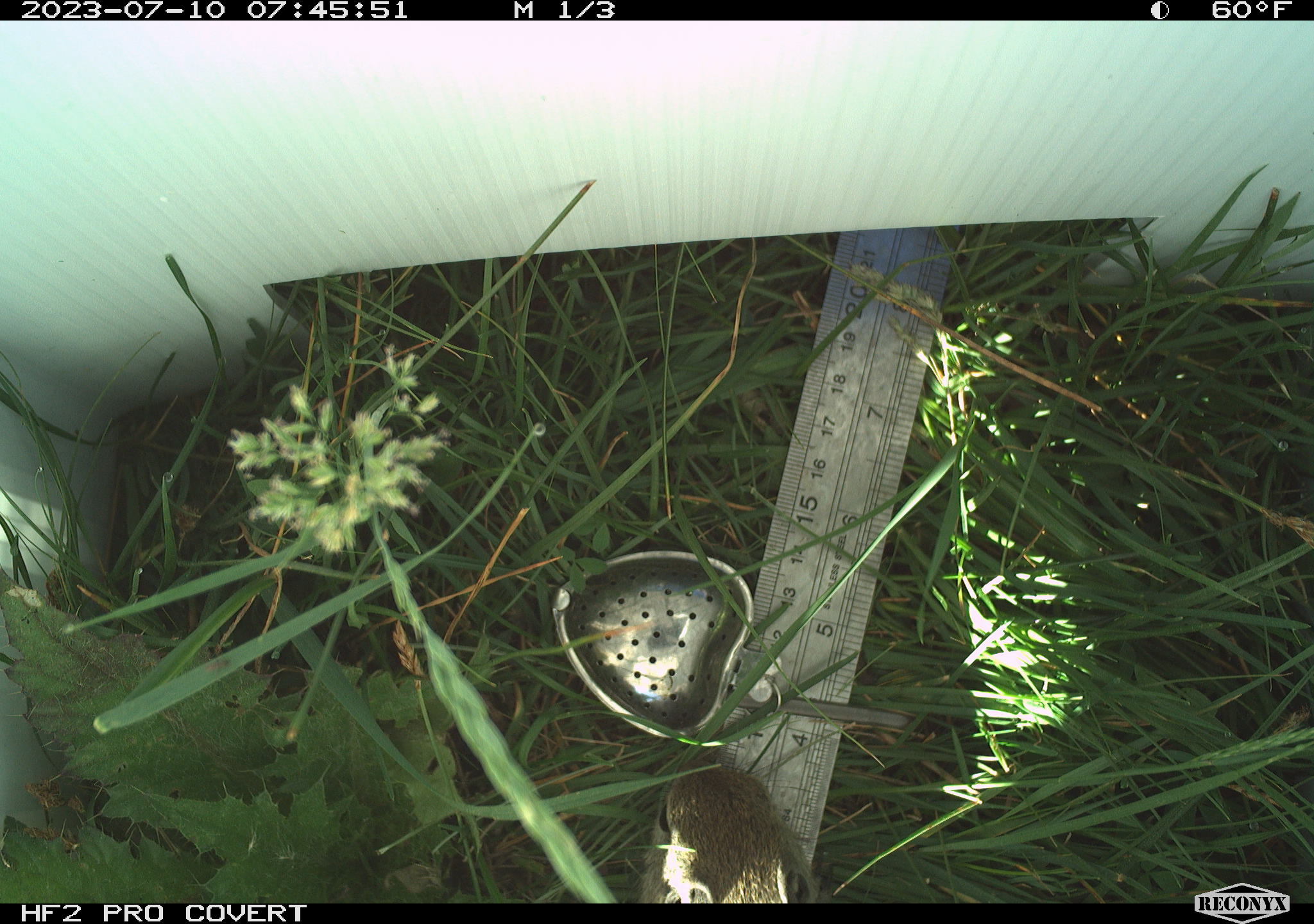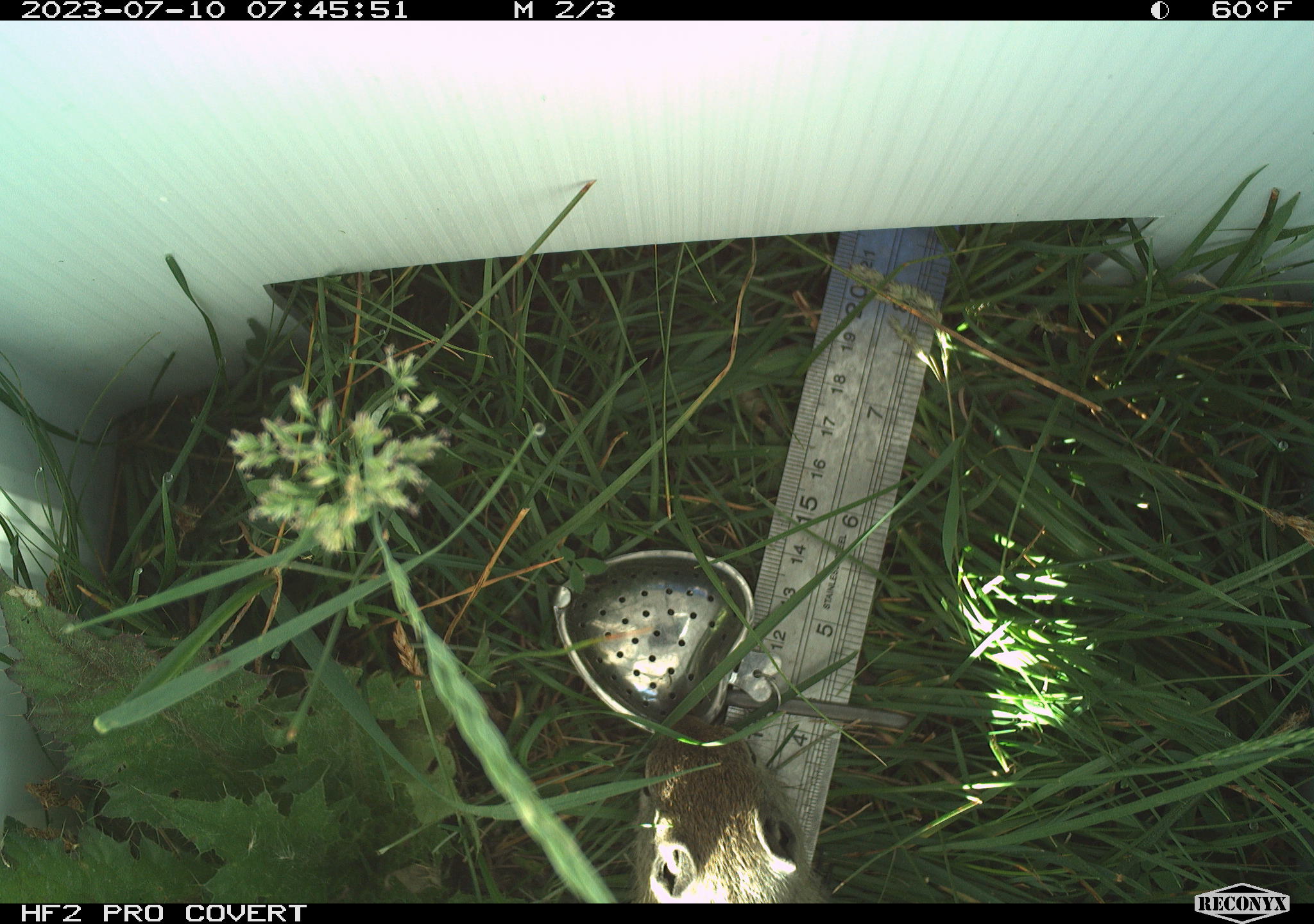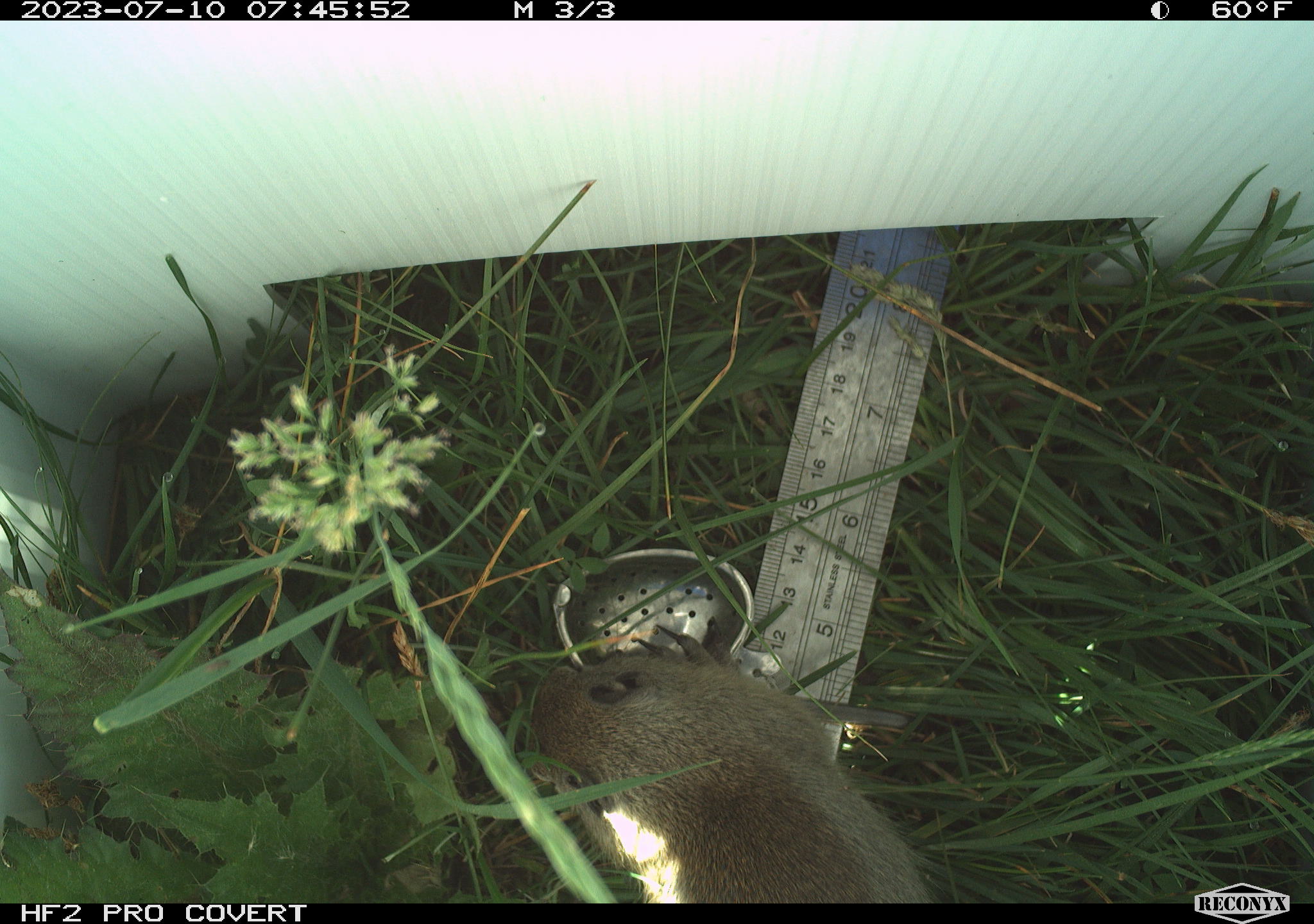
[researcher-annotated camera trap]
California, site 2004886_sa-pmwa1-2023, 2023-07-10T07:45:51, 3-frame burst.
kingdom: Animalia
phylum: Chordata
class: Mammalia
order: Rodentia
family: Sciuridae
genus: Urocitellus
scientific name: Urocitellus beldingi beldingi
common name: belding's ground squirrel